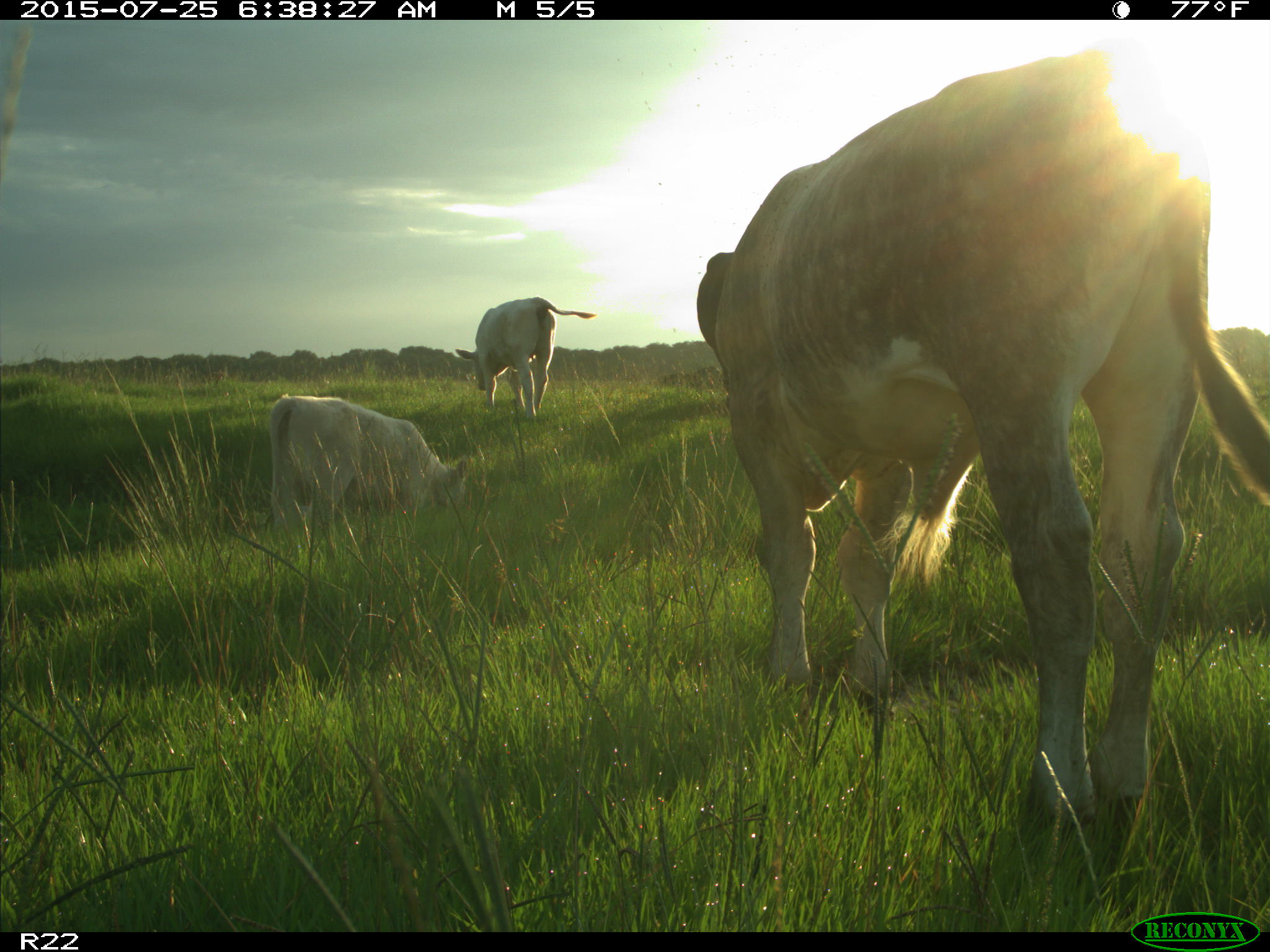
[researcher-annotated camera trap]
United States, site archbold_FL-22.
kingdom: Animalia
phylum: Chordata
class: Mammalia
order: Artiodactyla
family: Bovidae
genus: Bos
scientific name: Bos taurus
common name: domestic cow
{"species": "Bos taurus (domestic cow)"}